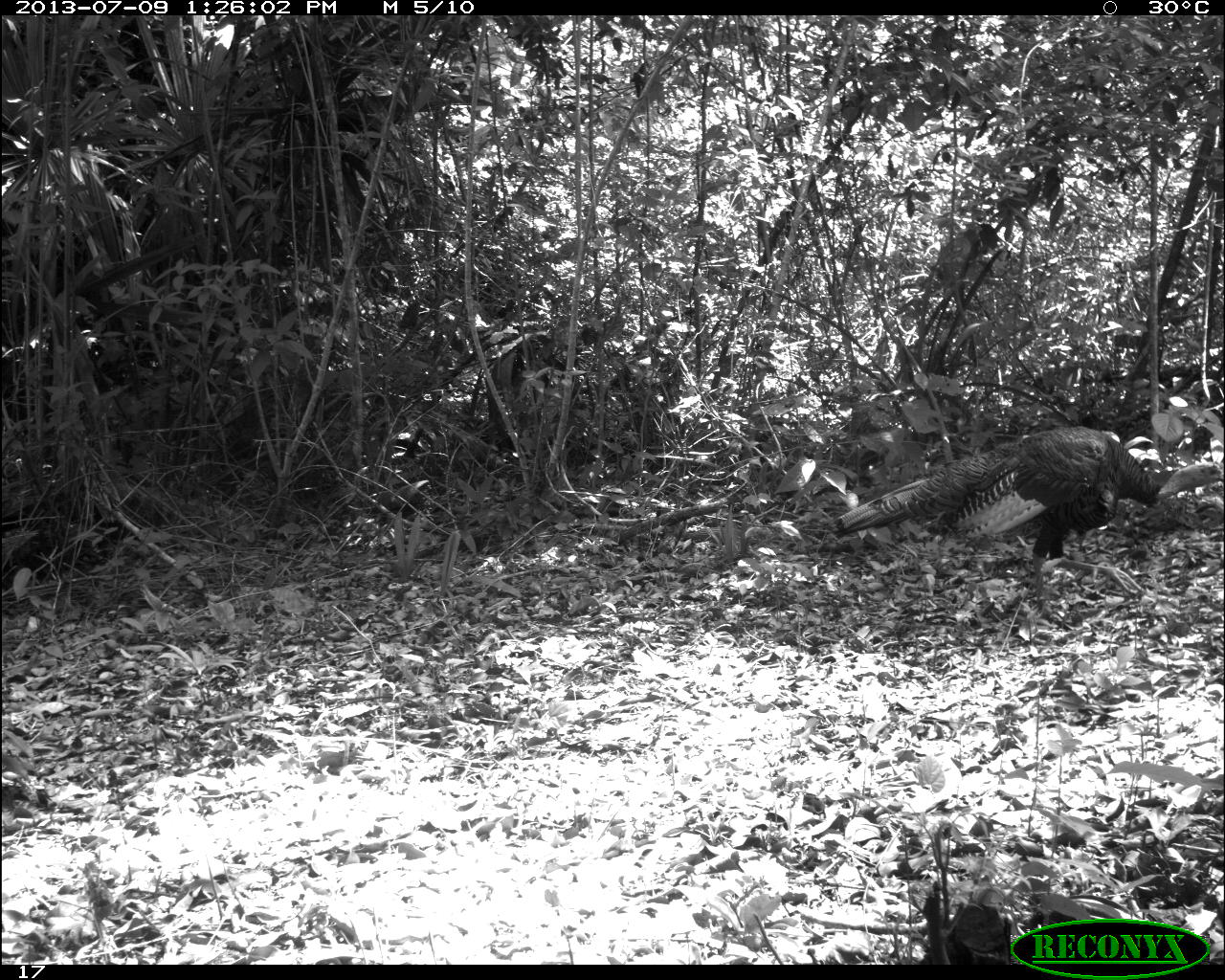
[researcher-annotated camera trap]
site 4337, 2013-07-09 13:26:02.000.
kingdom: Animalia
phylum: Chordata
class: Aves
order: Galliformes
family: Phasianidae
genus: Meleagris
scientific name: Meleagris ocellata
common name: ocellated turkey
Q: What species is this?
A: Meleagris ocellata (ocellated turkey).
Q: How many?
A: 1.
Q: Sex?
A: Female.